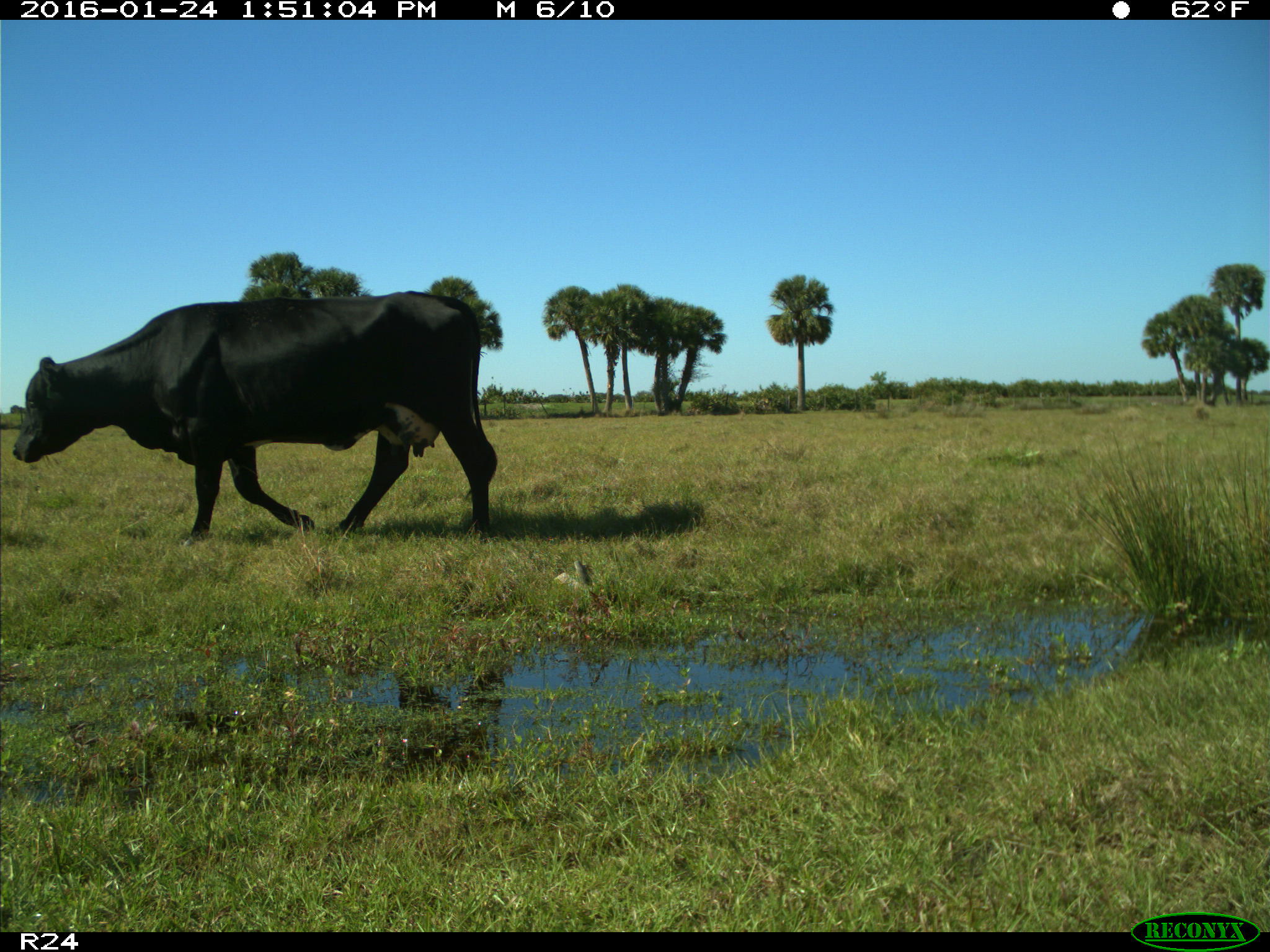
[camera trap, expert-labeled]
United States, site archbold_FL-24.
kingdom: Animalia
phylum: Chordata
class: Mammalia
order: Artiodactyla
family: Bovidae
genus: Bos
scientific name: Bos taurus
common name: domestic cow